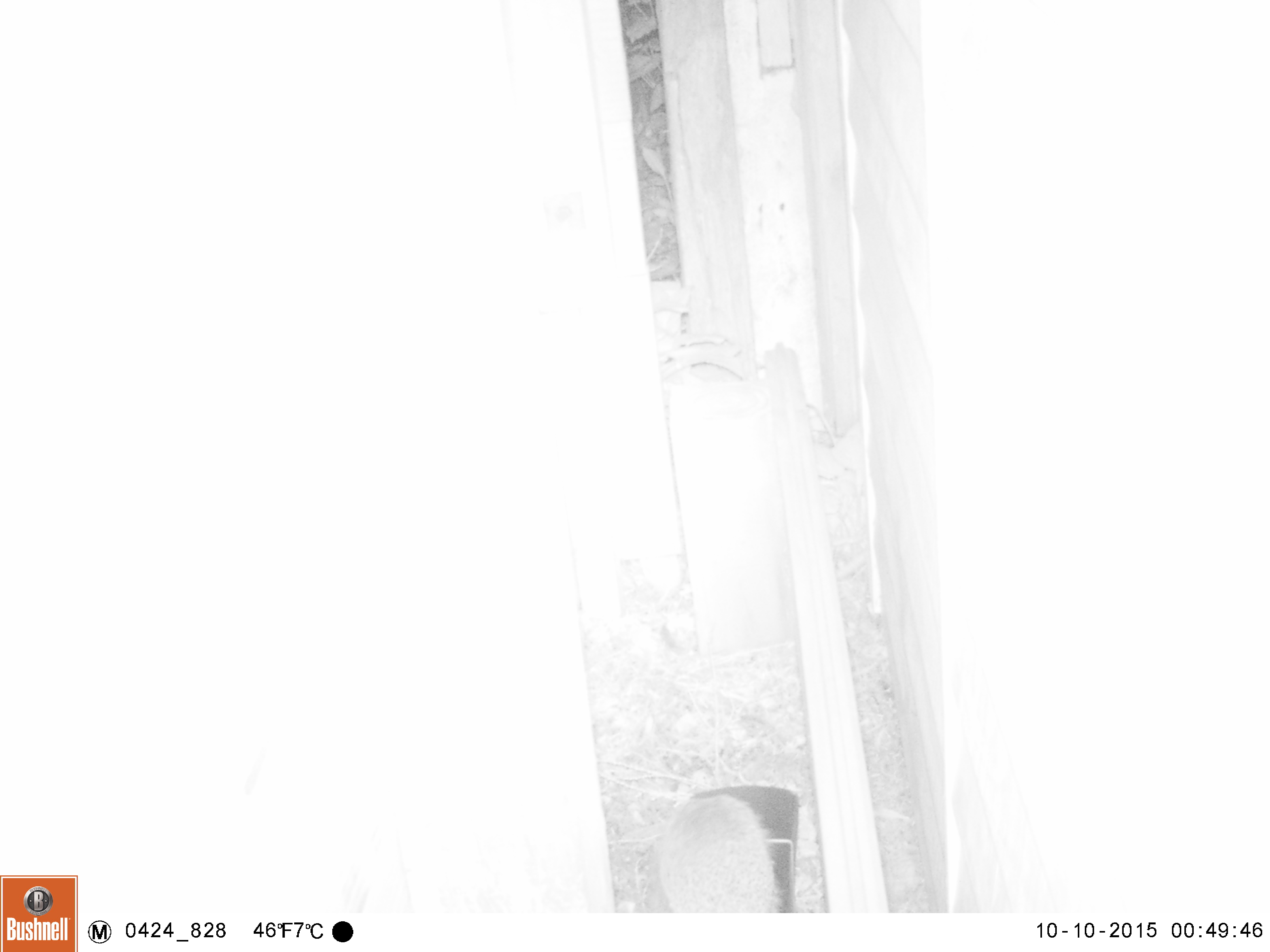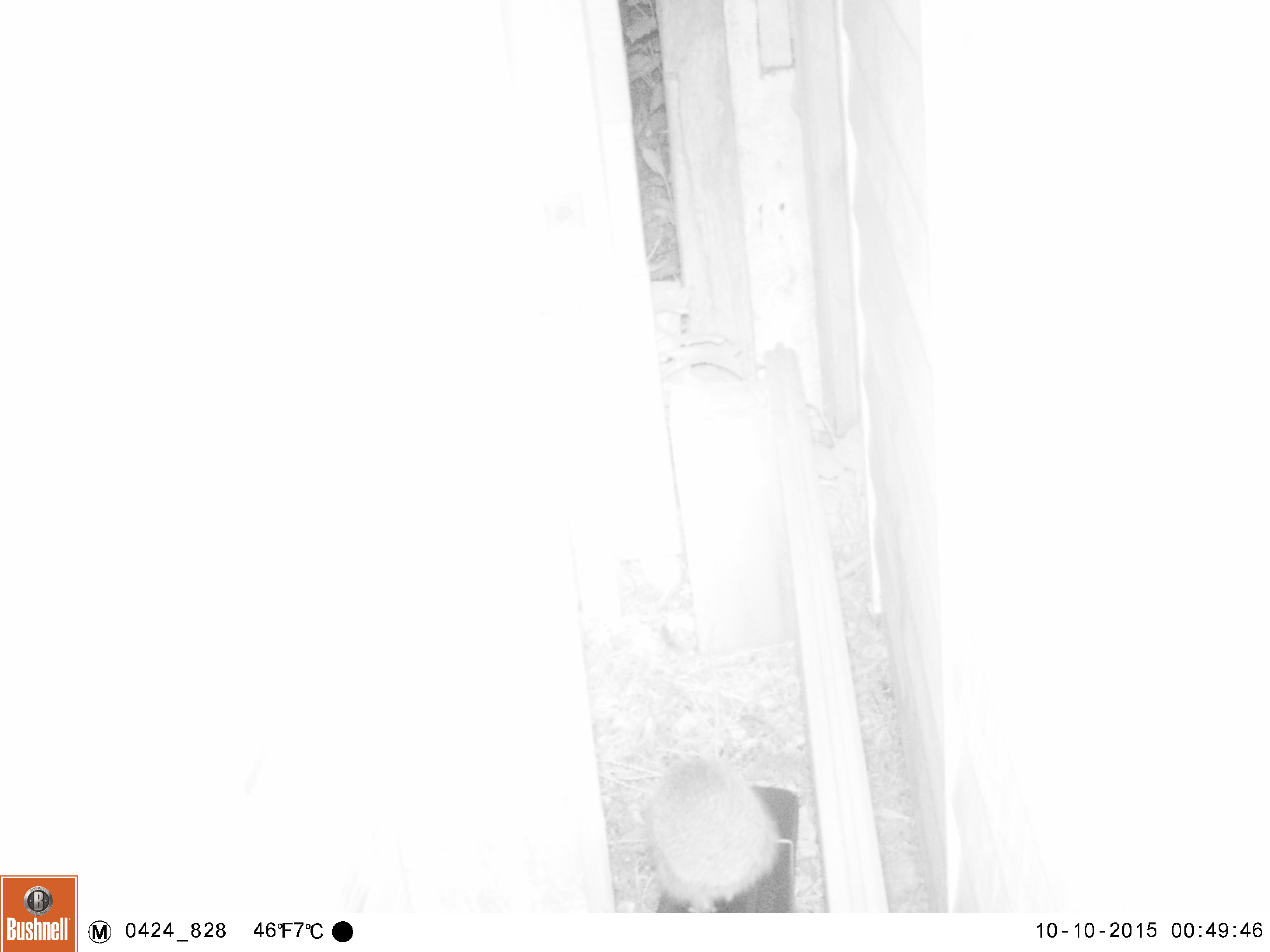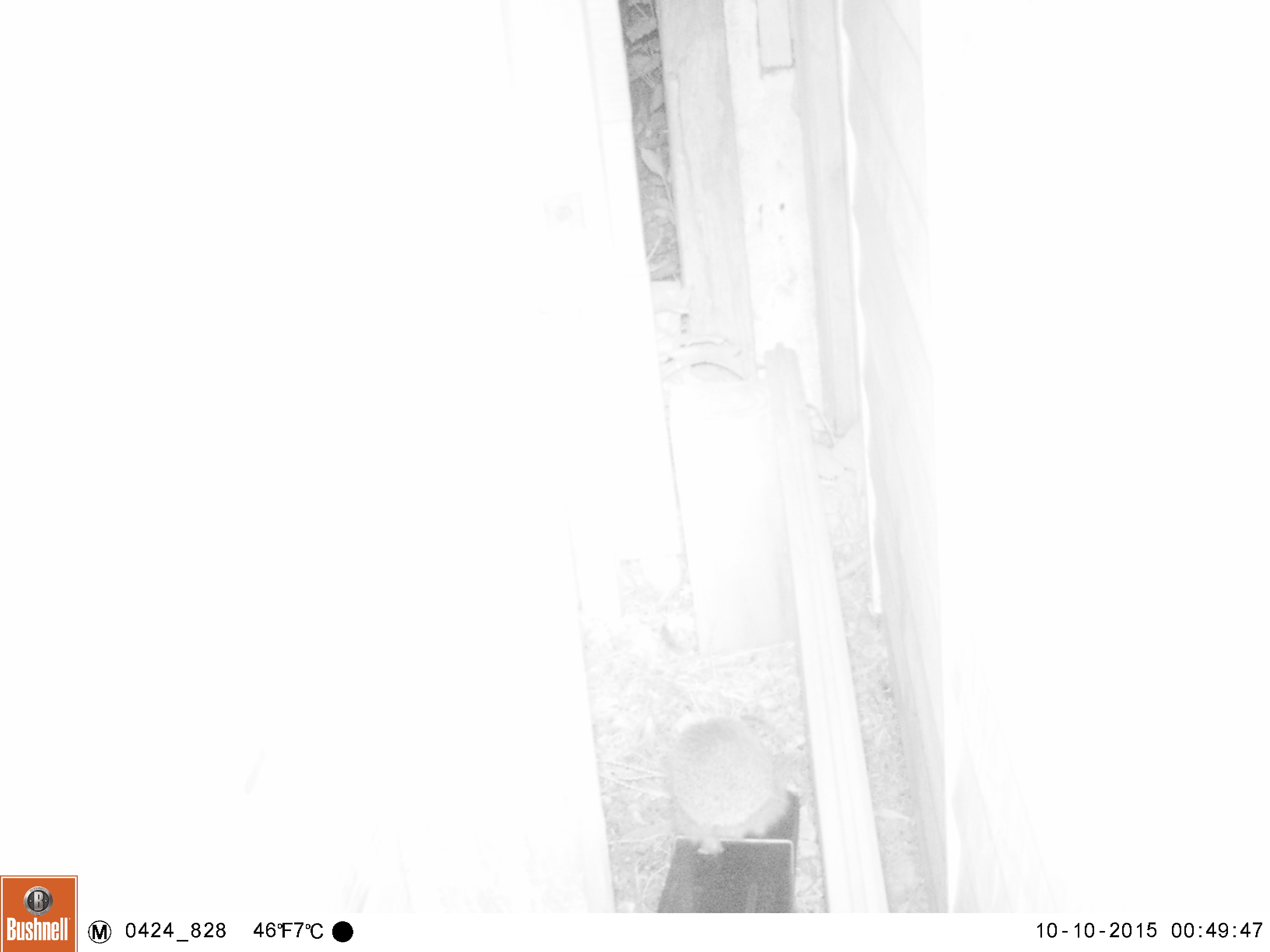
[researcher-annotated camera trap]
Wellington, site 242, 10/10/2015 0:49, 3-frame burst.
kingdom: Animalia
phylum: Chordata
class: Mammalia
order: Eulipotyphla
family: Erinaceidae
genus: Erinaceus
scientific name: Erinaceus europaeus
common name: hedgehog